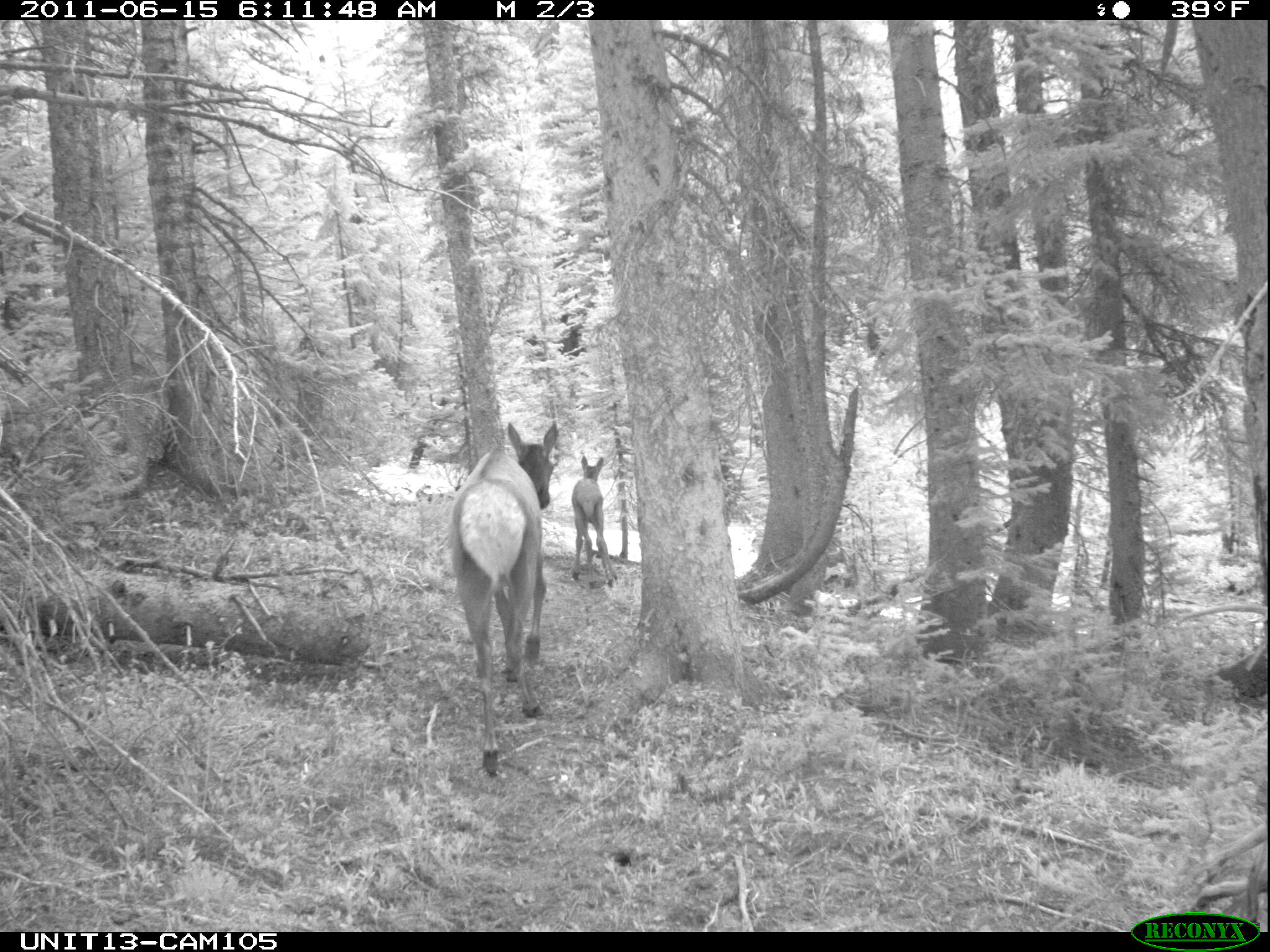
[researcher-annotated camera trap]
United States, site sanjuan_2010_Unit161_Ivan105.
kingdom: Animalia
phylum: Chordata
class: Mammalia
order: Artiodactyla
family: Cervidae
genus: Cervus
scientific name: Cervus elaphus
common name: red deer